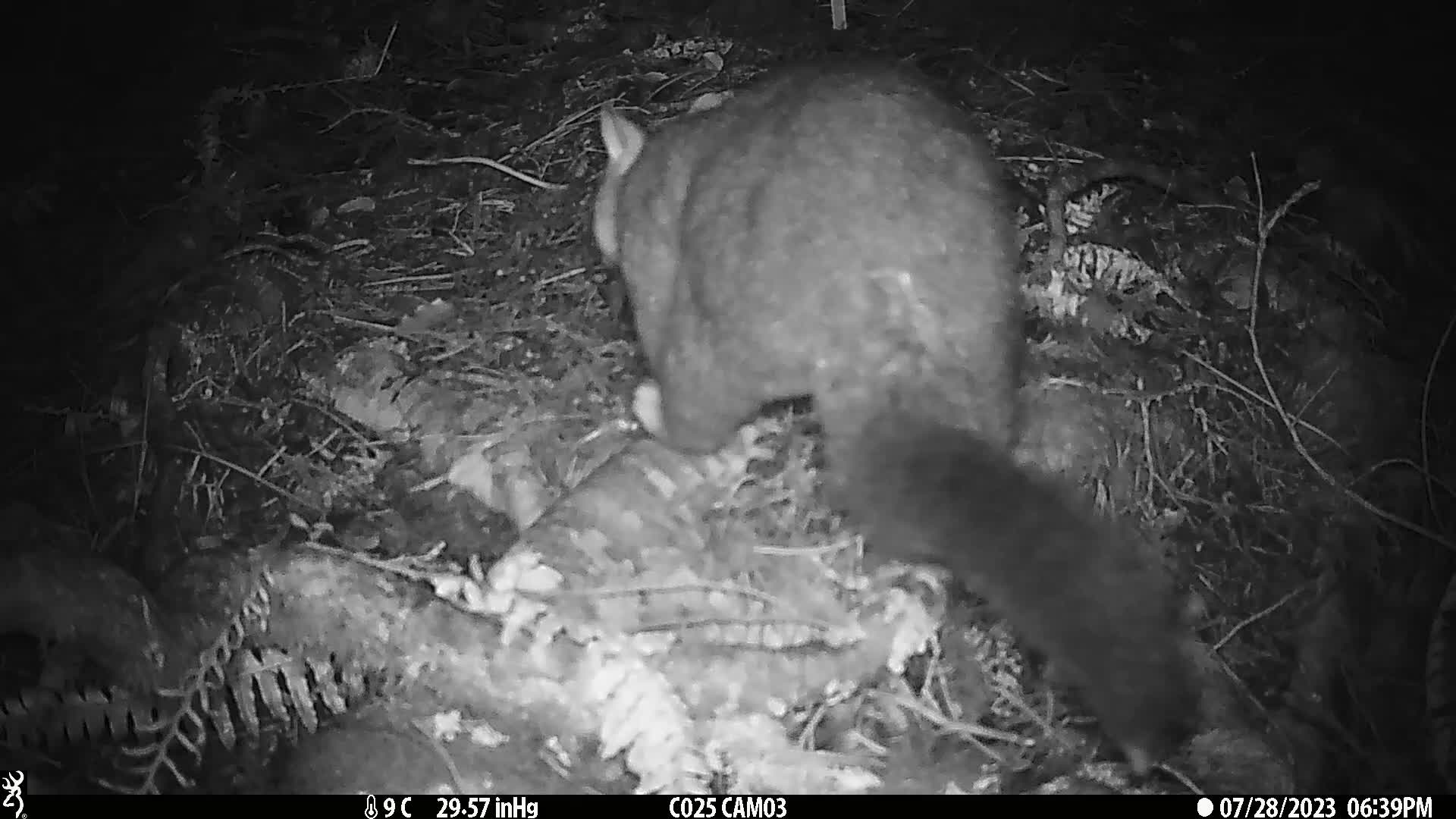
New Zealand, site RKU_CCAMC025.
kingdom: Animalia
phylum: Chordata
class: Mammalia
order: Diprotodontia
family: Phalangeridae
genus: Trichosurus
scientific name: Trichosurus vulpecula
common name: common brushtail possum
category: possum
Possum (common brushtail possum) (Trichosurus vulpecula).